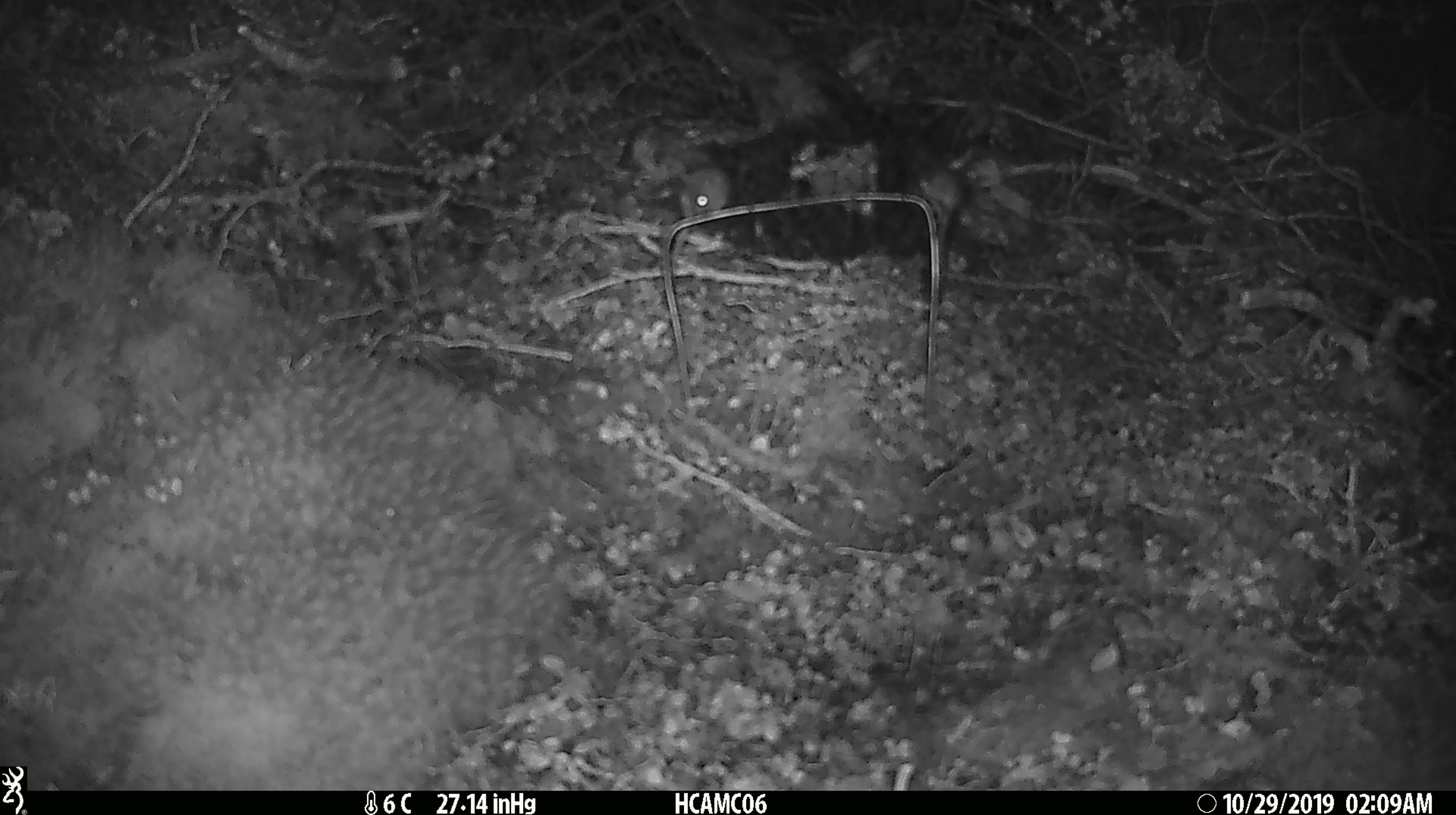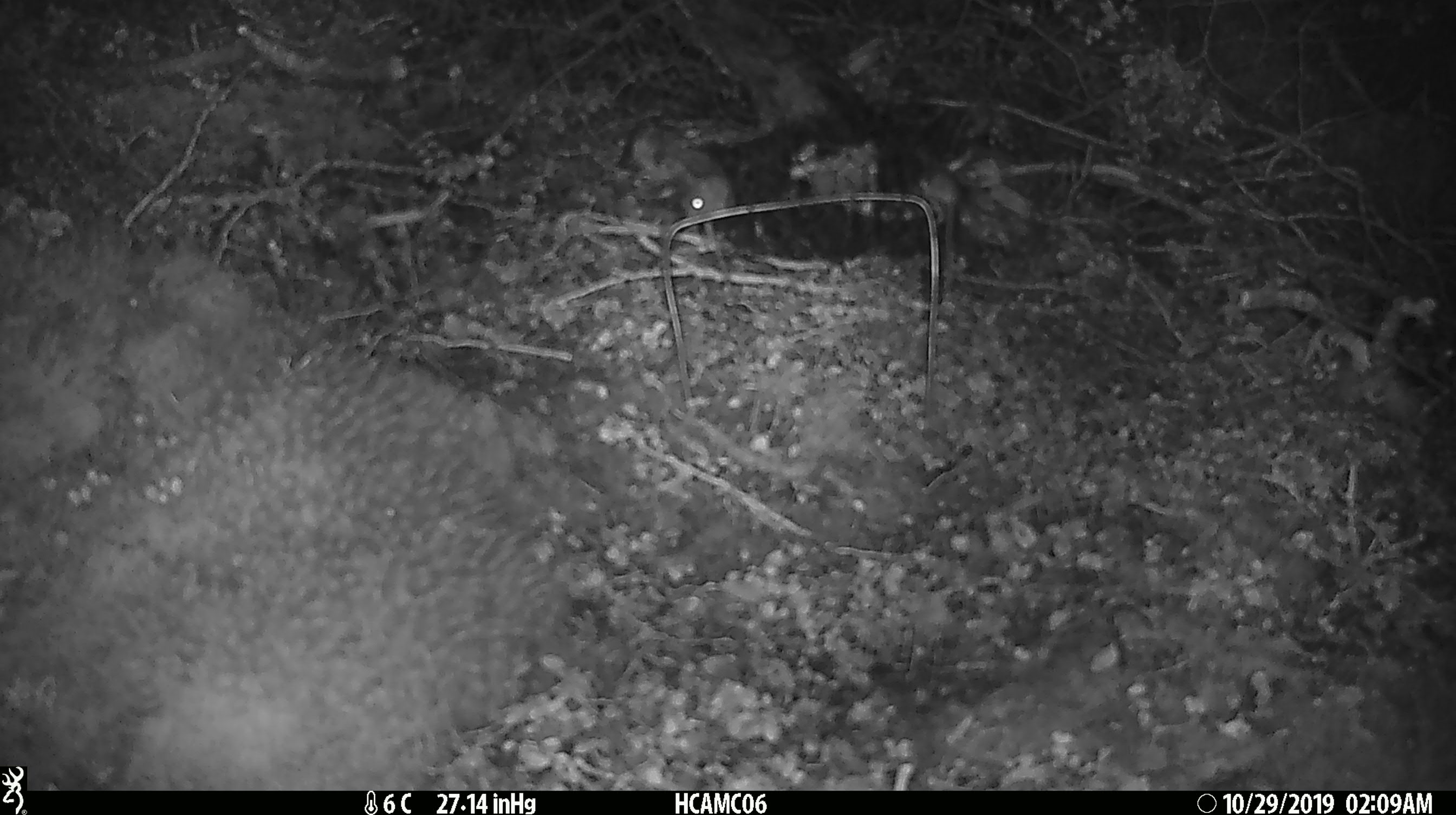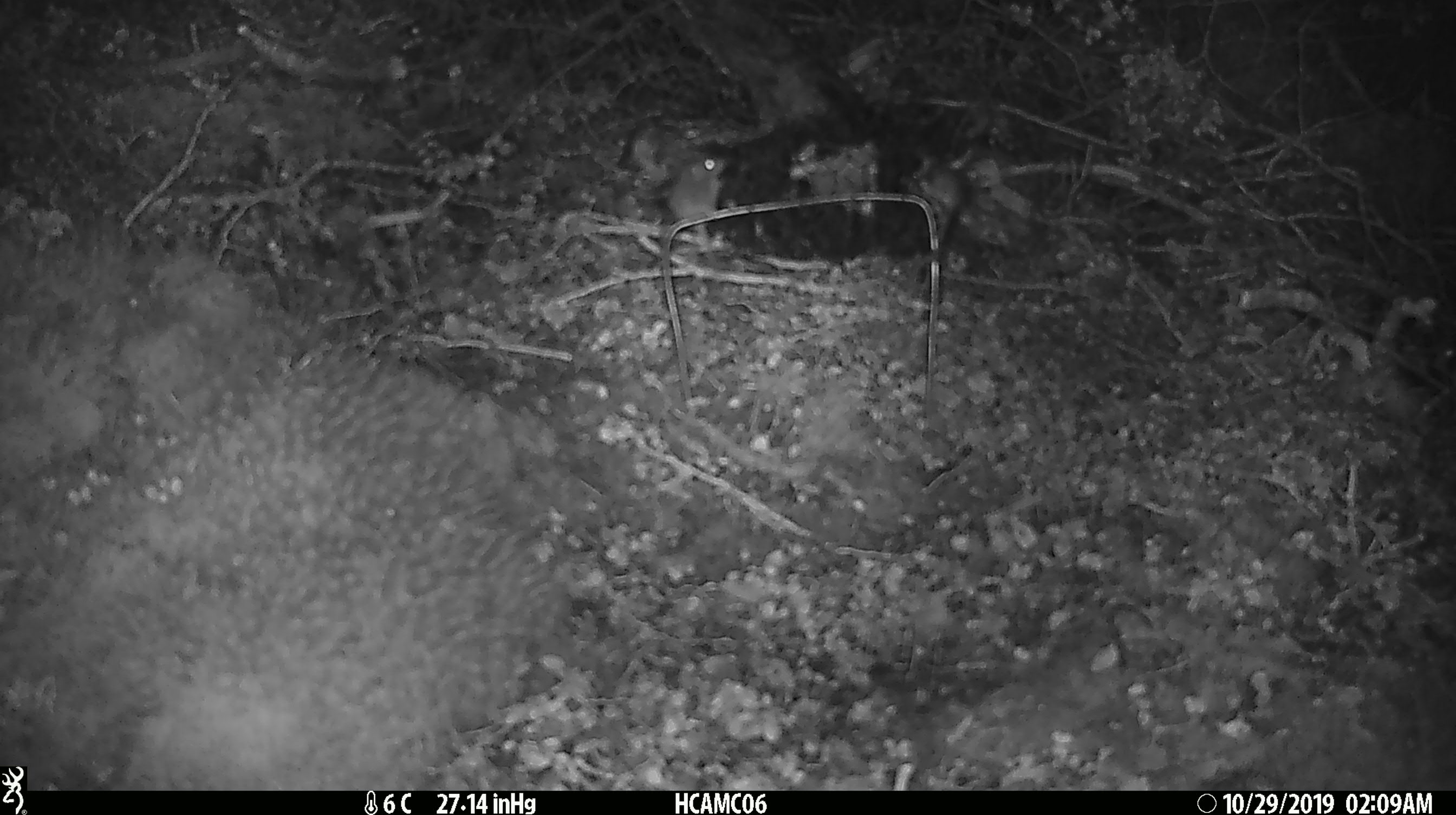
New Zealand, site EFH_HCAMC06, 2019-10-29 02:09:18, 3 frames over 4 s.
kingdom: Animalia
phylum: Chordata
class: Mammalia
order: Rodentia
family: Muridae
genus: Mus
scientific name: Mus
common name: mouse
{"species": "mouse (Mus)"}